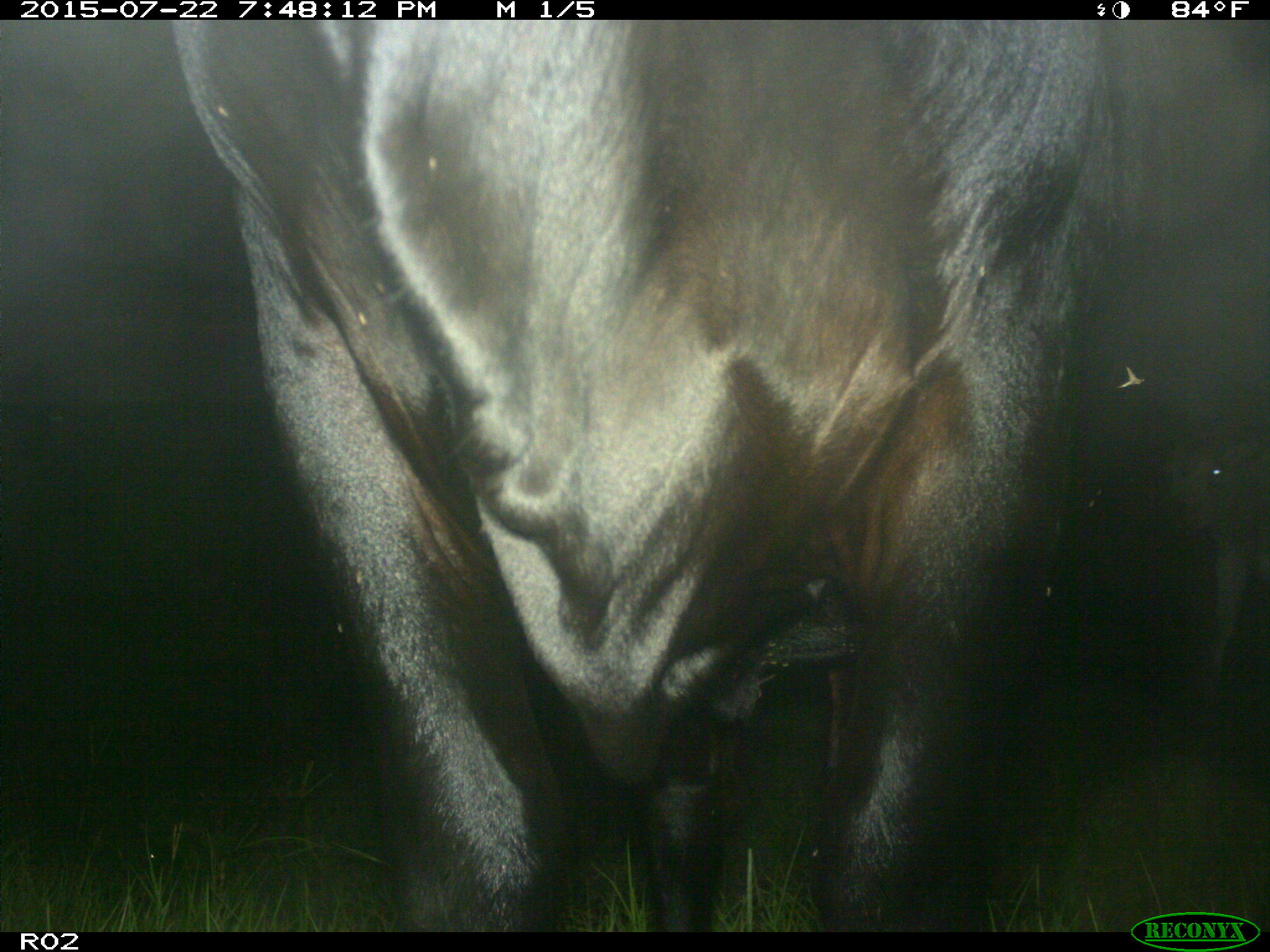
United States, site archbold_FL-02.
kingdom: Animalia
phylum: Chordata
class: Mammalia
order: Artiodactyla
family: Bovidae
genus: Bos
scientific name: Bos taurus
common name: domestic cow